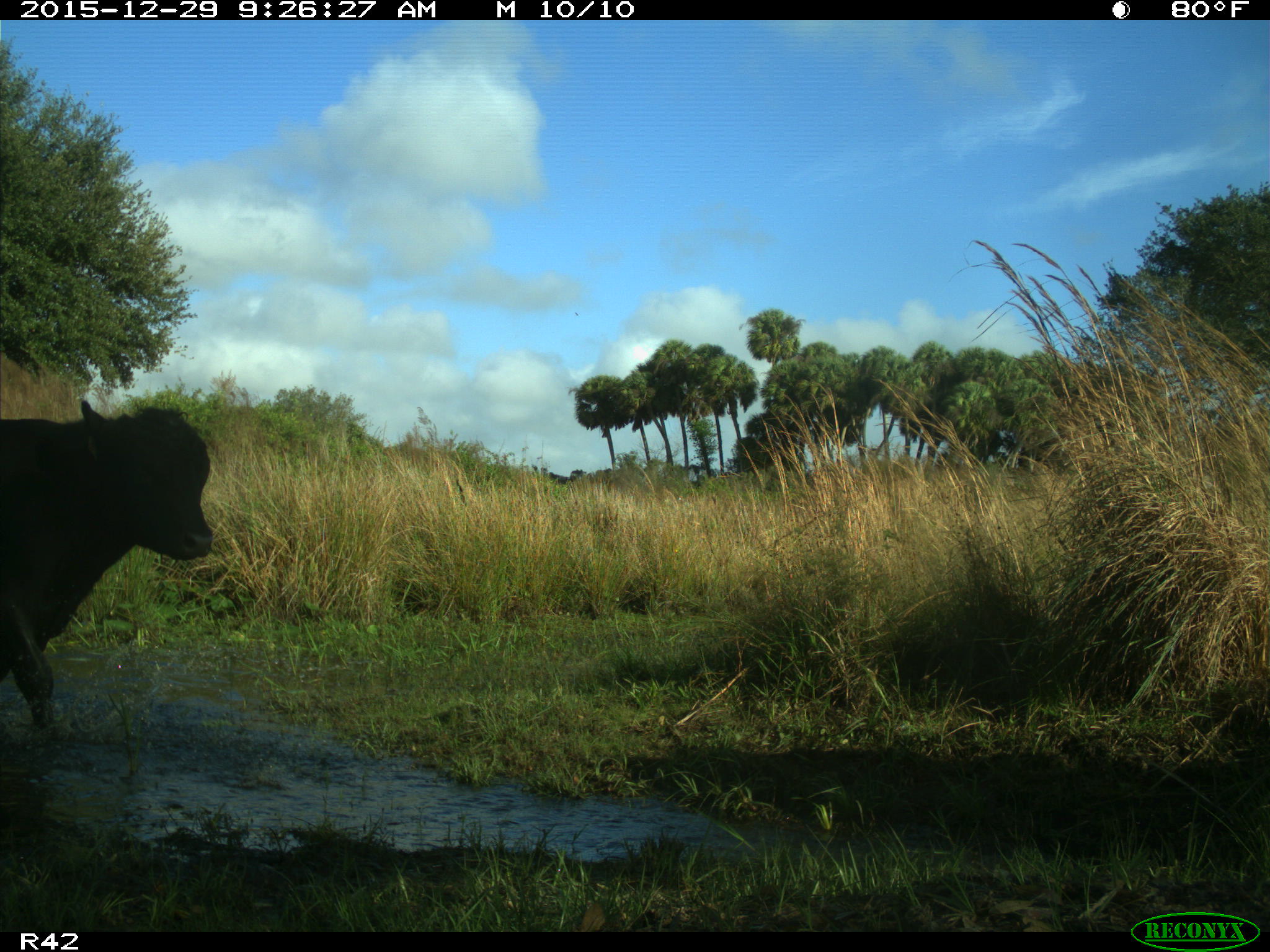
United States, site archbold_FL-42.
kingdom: Animalia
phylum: Chordata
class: Mammalia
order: Artiodactyla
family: Bovidae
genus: Bos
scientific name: Bos taurus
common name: domestic cow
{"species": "Bos taurus (domestic cow)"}